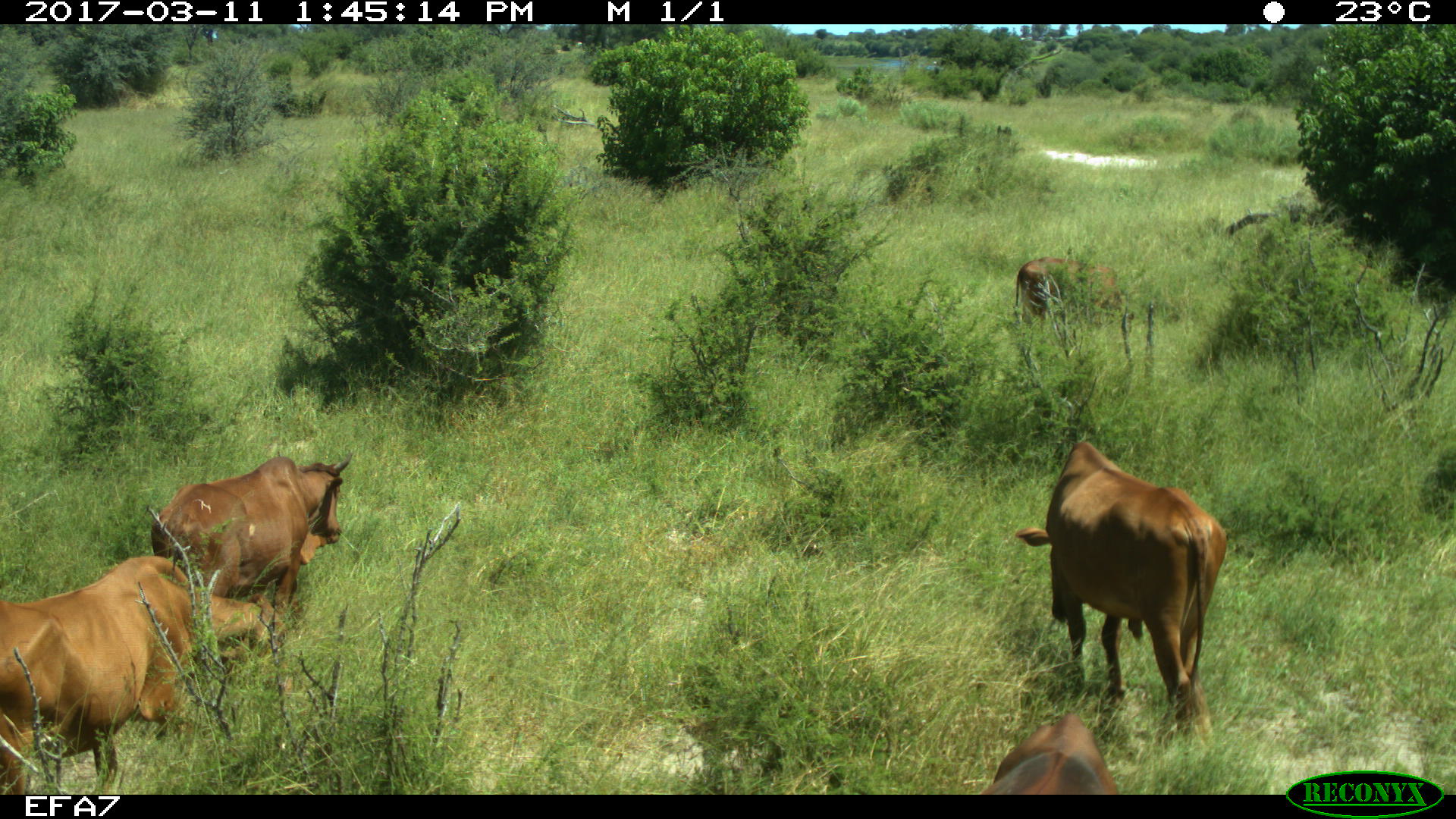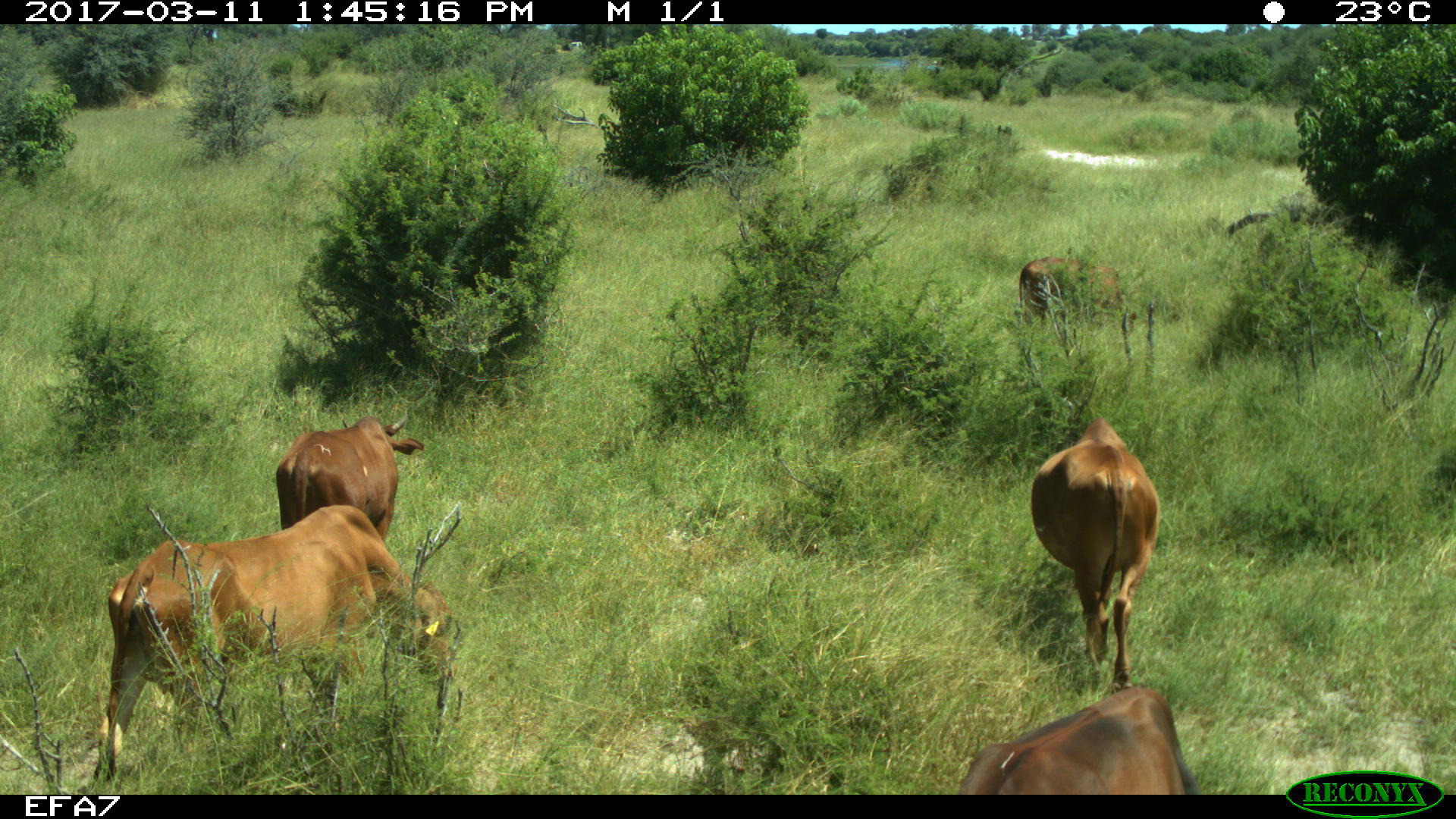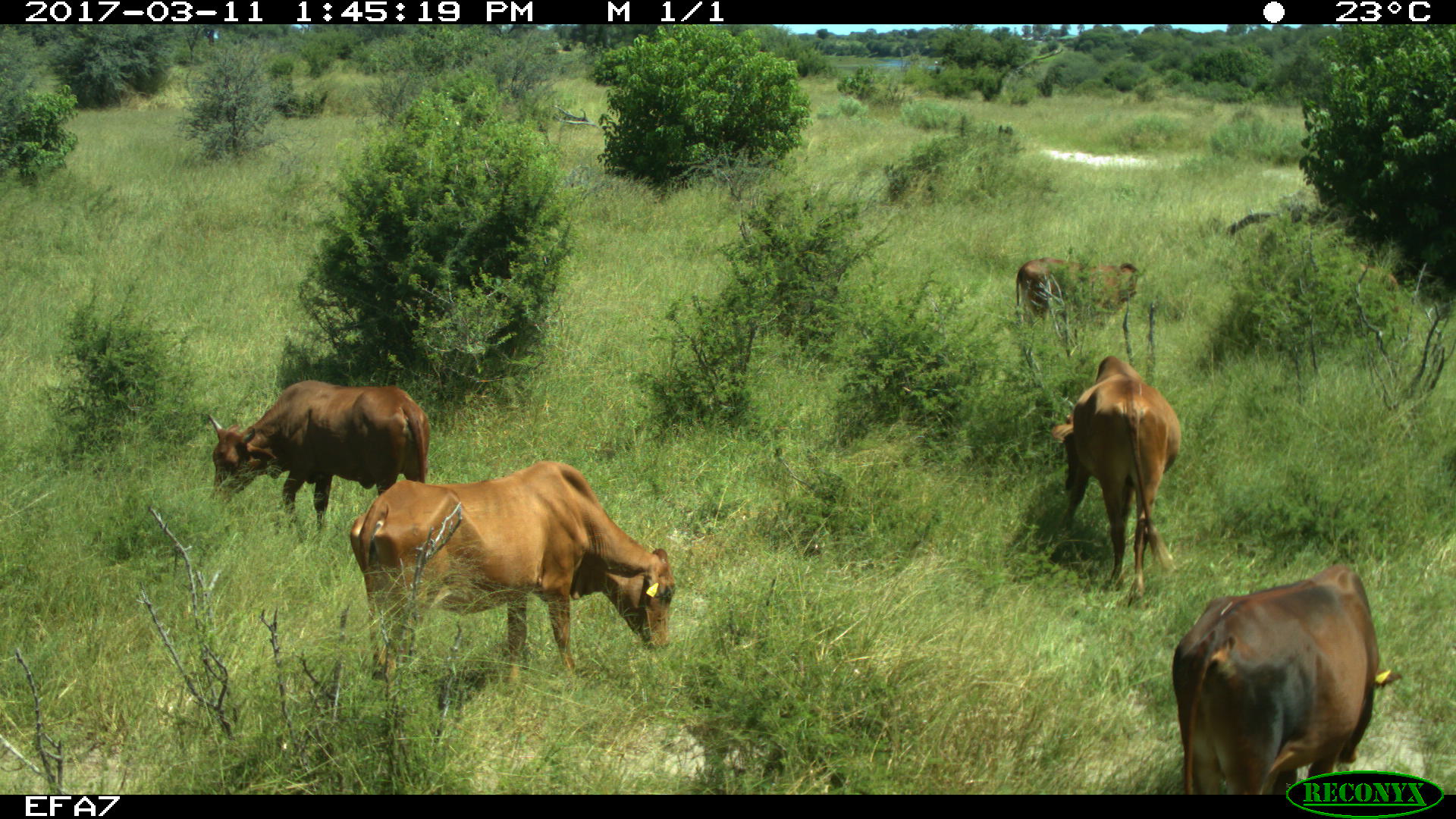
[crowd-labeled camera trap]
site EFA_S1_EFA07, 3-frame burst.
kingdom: Animalia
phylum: Chordata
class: Mammalia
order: Artiodactyla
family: Bovidae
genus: Connochaetes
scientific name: Connochaetes taurinus taurinus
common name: blue wildebeest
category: wildebeestblue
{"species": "wildebeestblue (blue wildebeest) (Connochaetes taurinus taurinus)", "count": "5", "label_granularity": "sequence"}